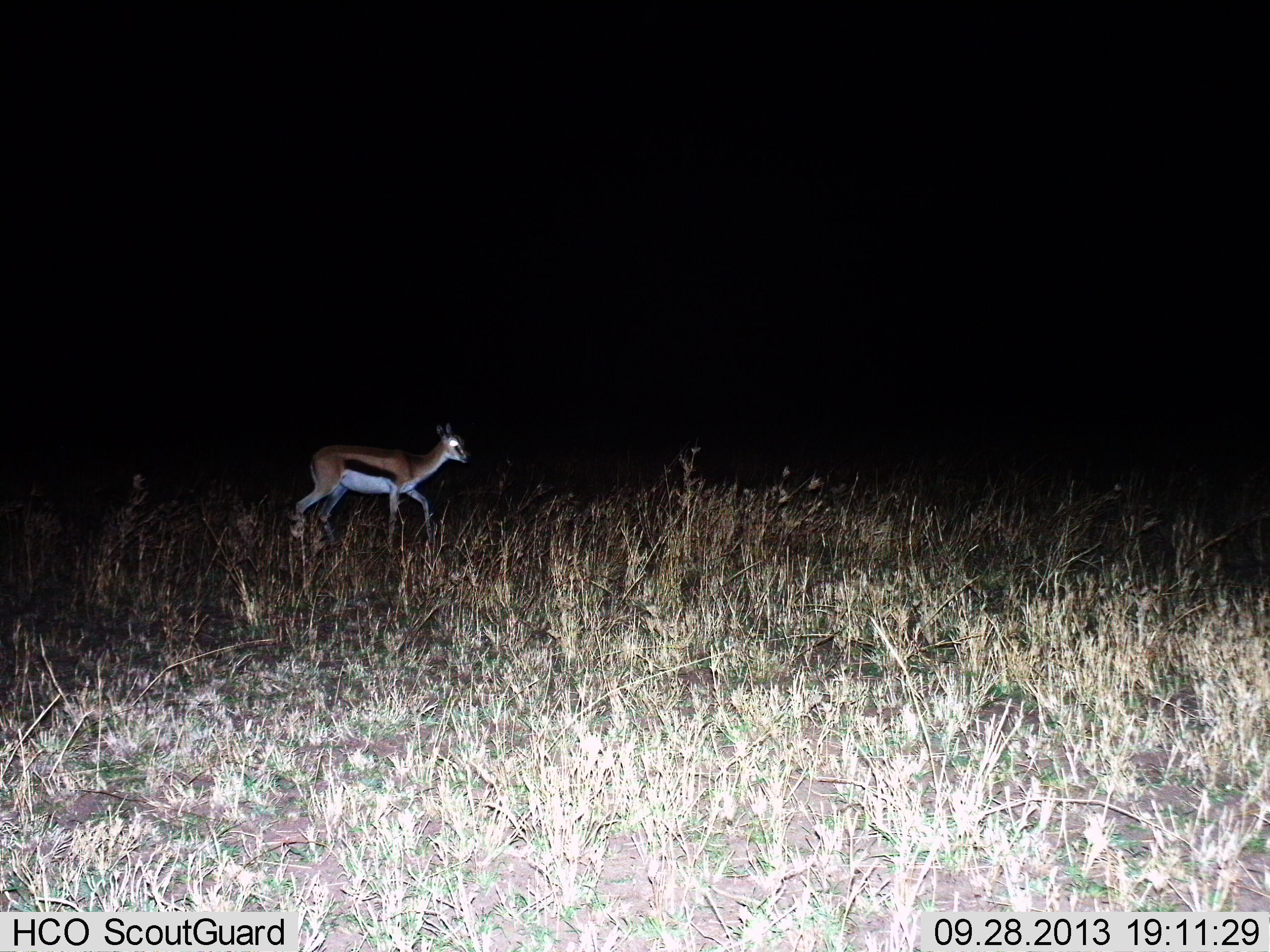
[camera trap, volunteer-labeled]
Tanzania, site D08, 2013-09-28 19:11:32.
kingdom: Animalia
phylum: Chordata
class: Mammalia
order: Artiodactyla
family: Bovidae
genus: Eudorcas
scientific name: Eudorcas thomsonii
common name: thomson's gazelle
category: gazellethomsons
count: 1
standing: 20%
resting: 0%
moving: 80%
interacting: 0%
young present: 10%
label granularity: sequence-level